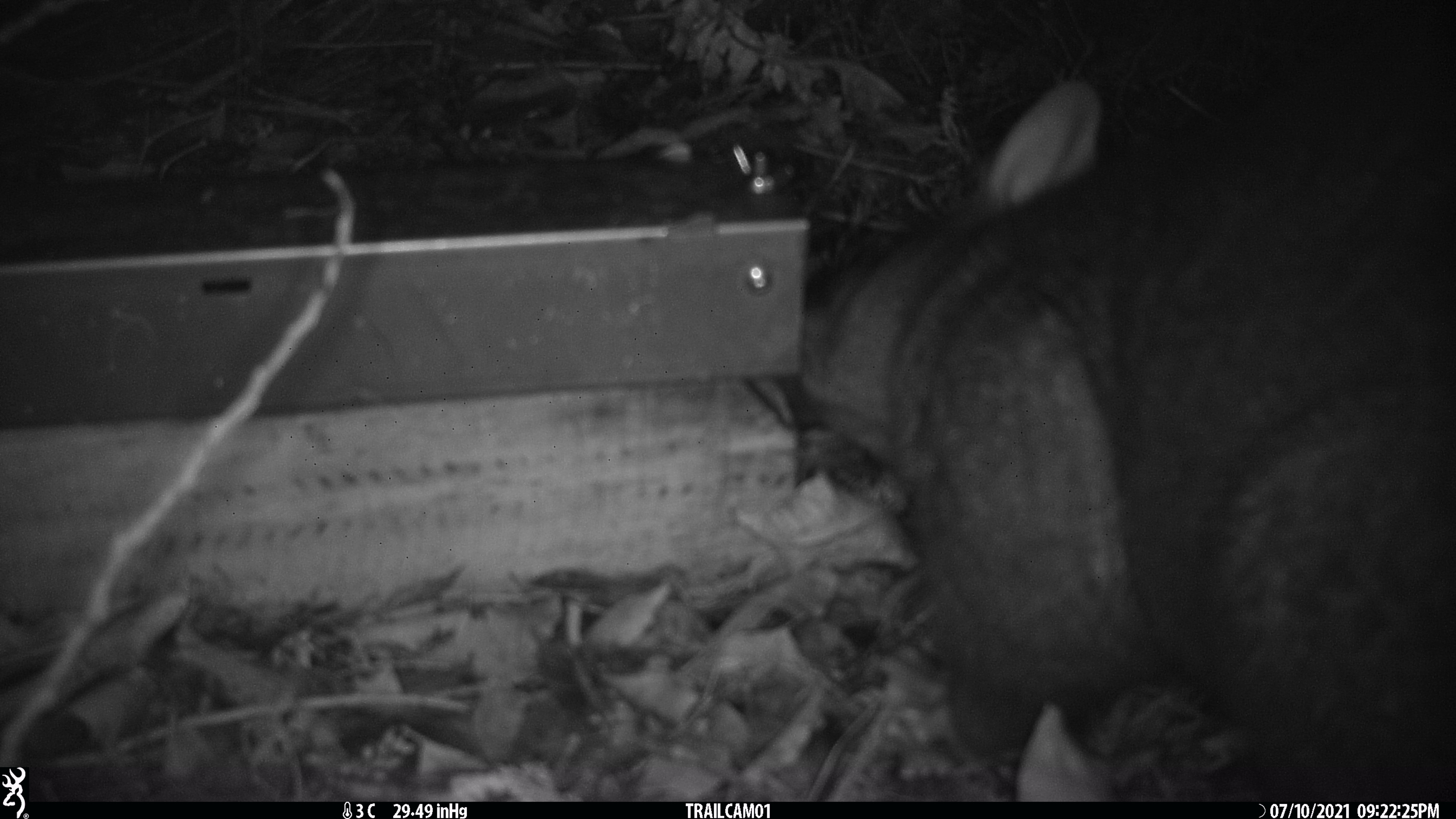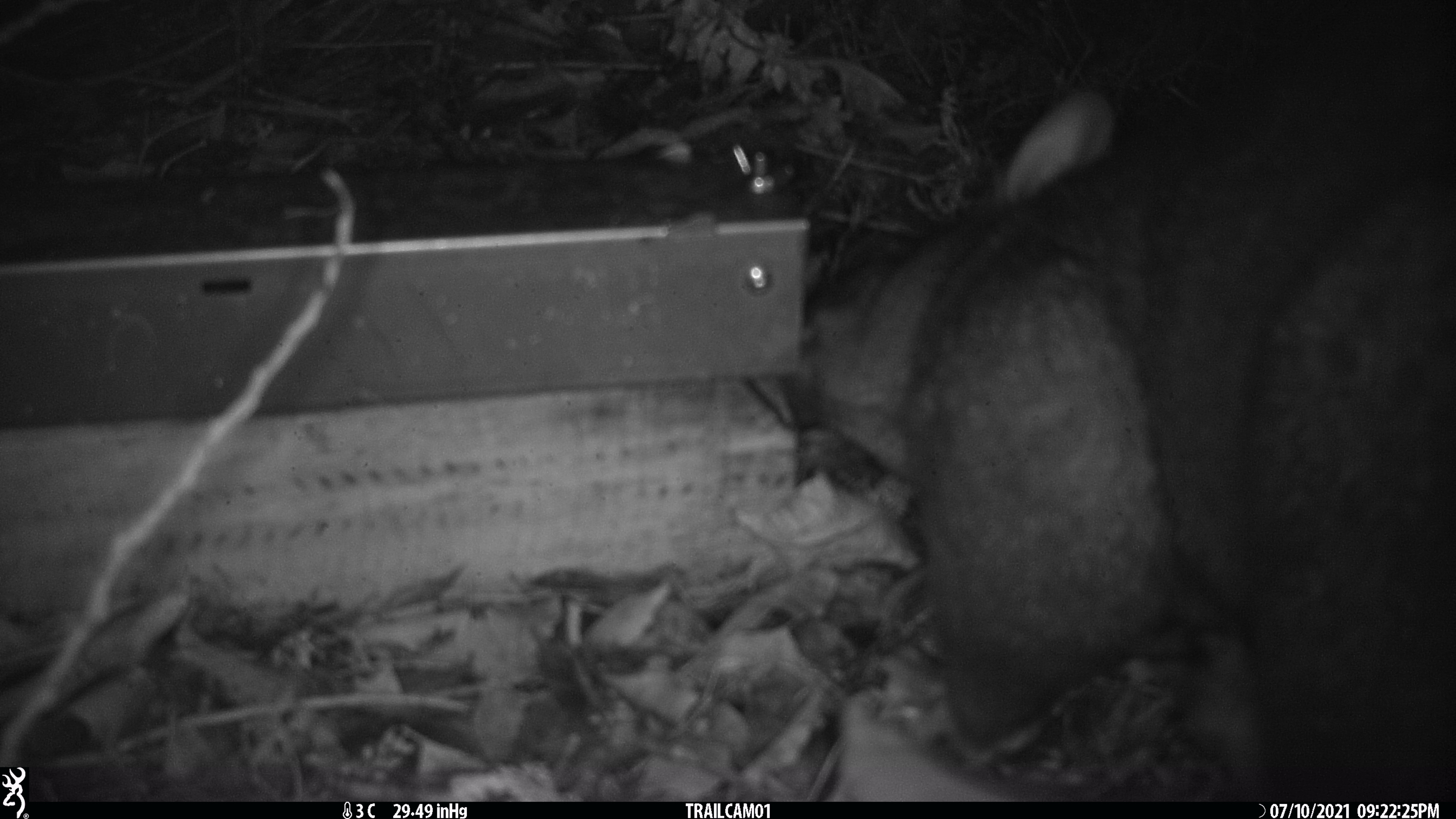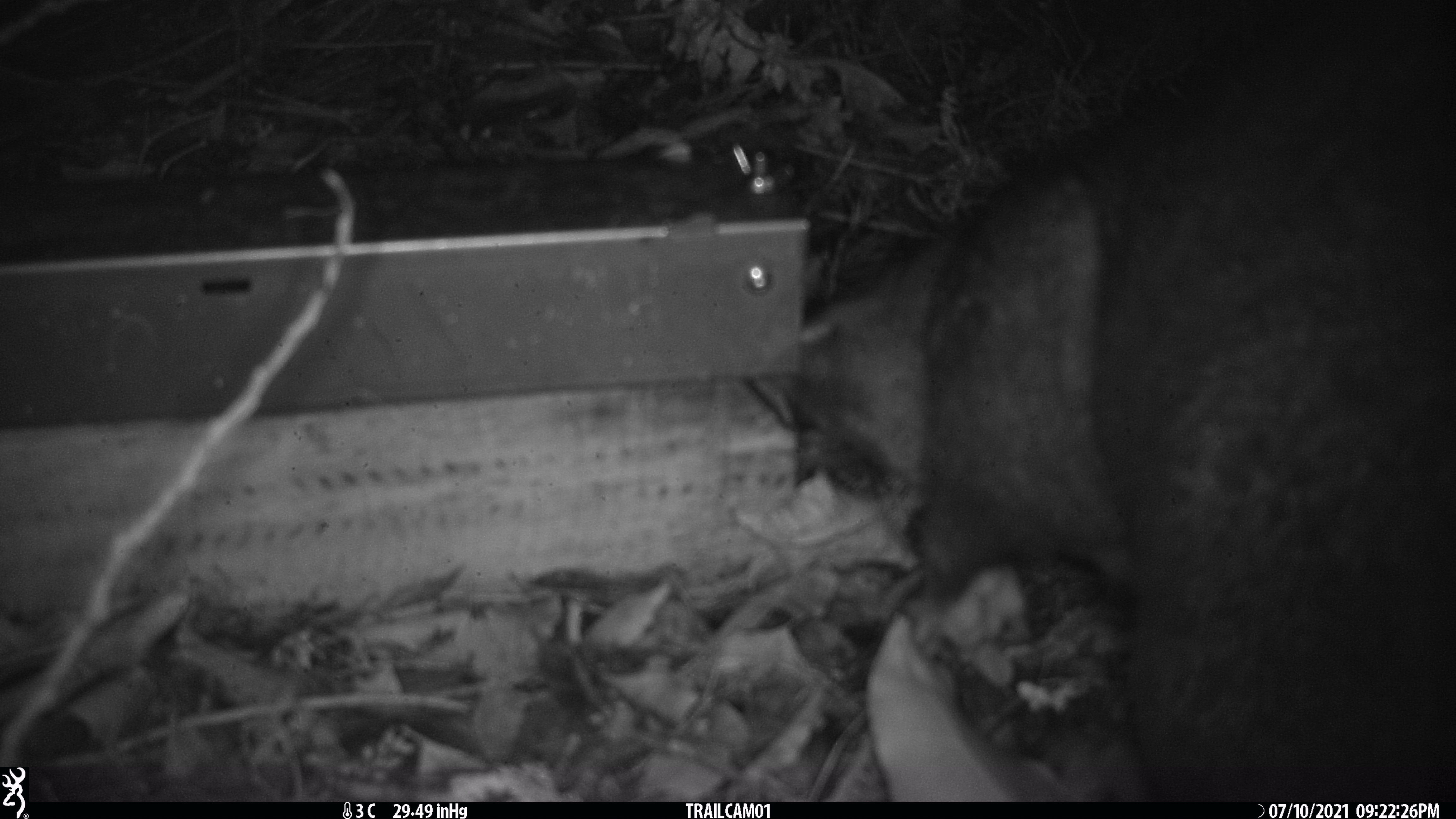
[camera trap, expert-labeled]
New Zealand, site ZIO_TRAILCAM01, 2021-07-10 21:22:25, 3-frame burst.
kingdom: Animalia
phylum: Chordata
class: Mammalia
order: Diprotodontia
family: Phalangeridae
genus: Trichosurus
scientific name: Trichosurus vulpecula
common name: common brushtail possum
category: possum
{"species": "possum (common brushtail possum) (Trichosurus vulpecula)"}